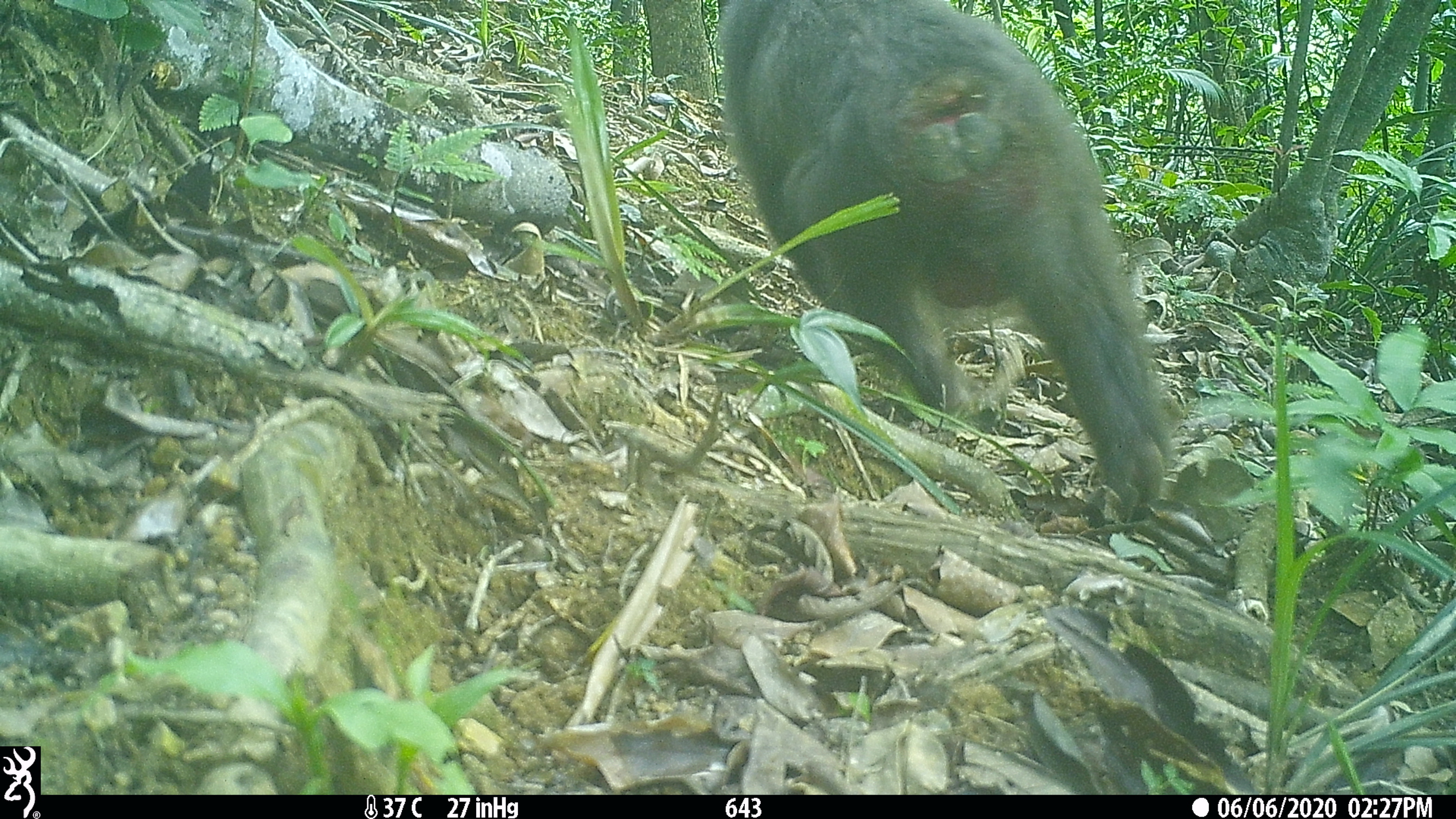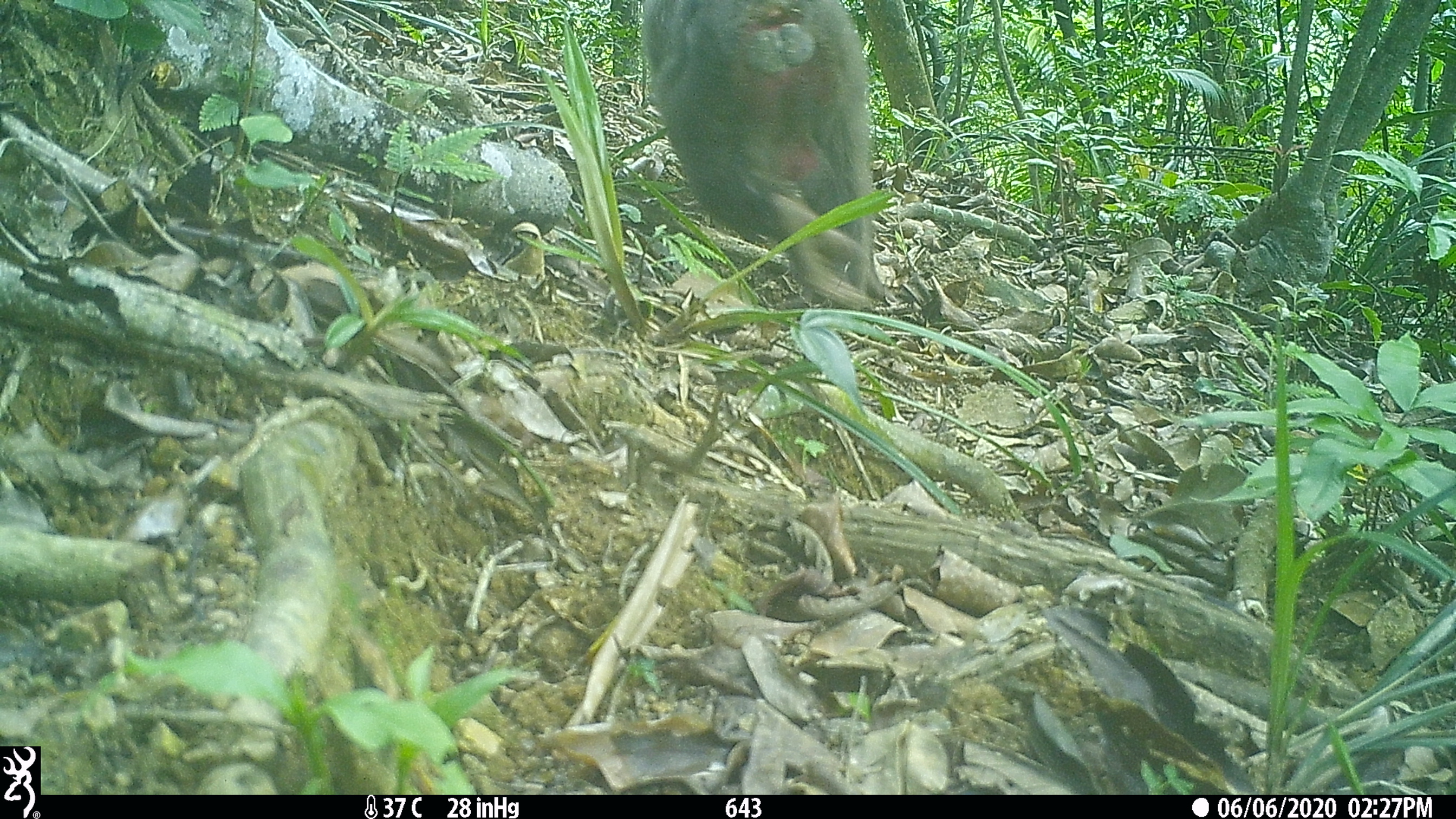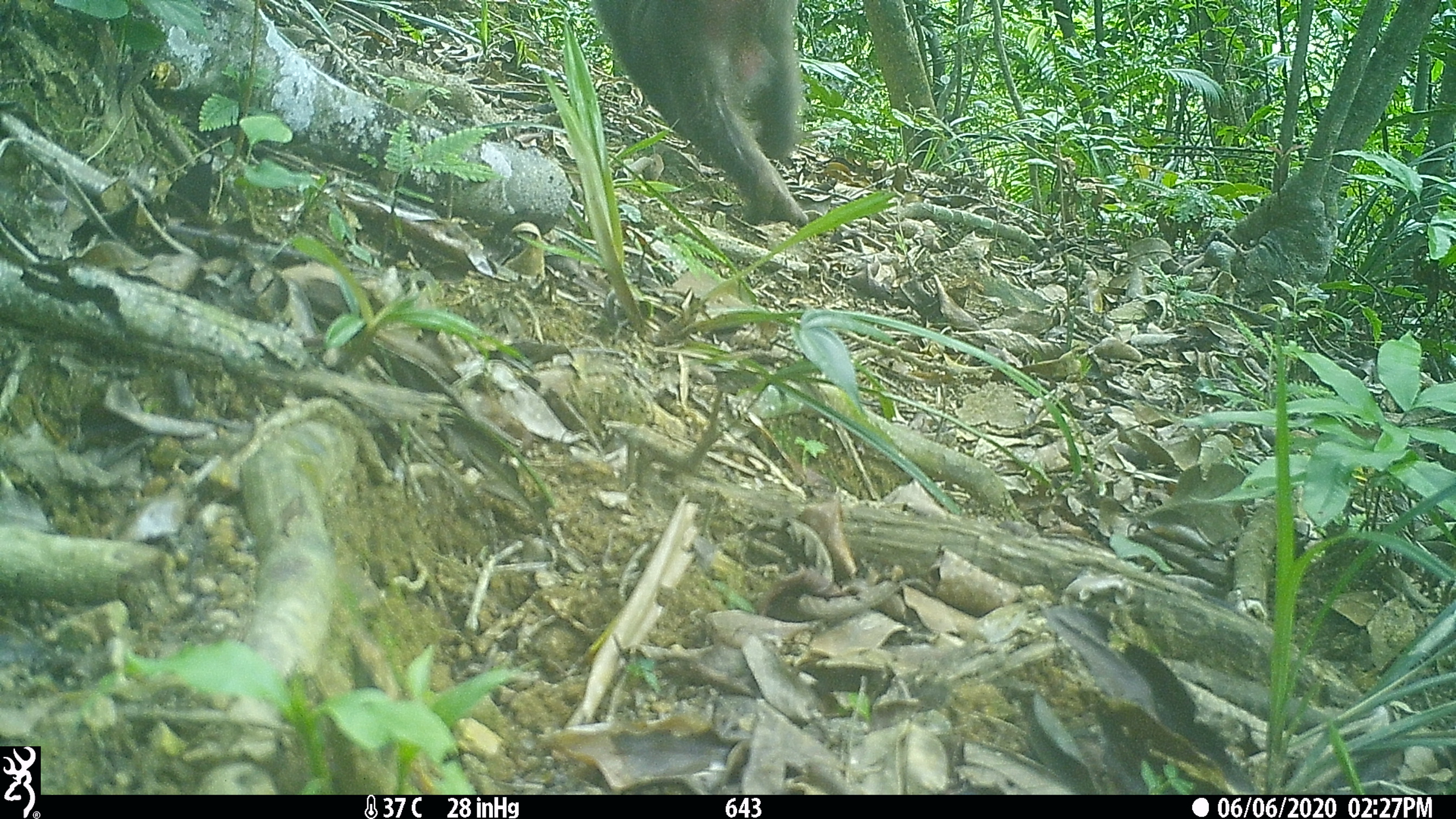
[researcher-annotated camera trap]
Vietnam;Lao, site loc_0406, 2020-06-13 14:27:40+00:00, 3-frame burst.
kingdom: Animalia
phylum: Chordata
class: Mammalia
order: Primates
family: Cercopithecidae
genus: Macaca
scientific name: Macaca arctoides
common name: stump-tailed macaque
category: stump tailed macaque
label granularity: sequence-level